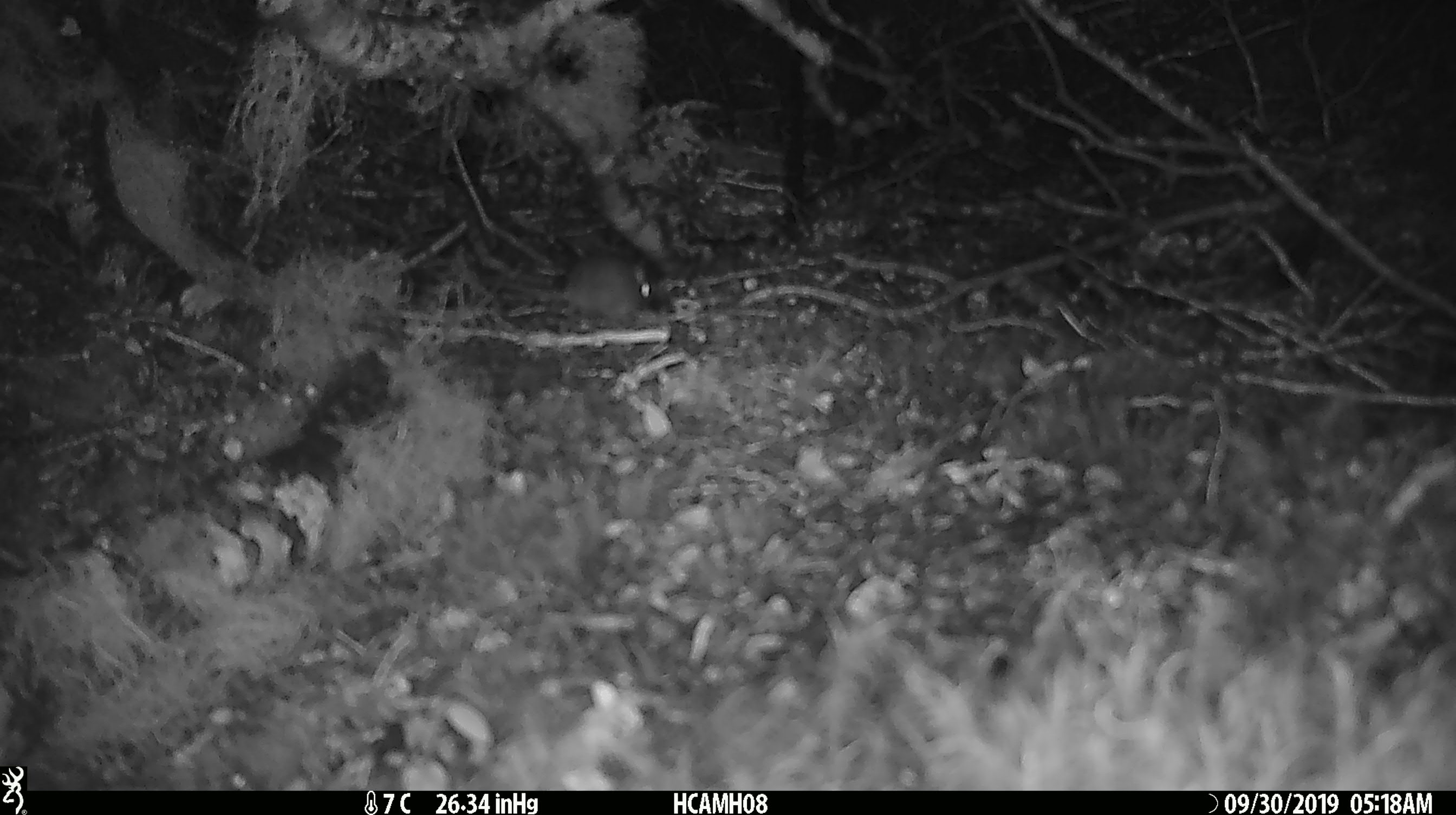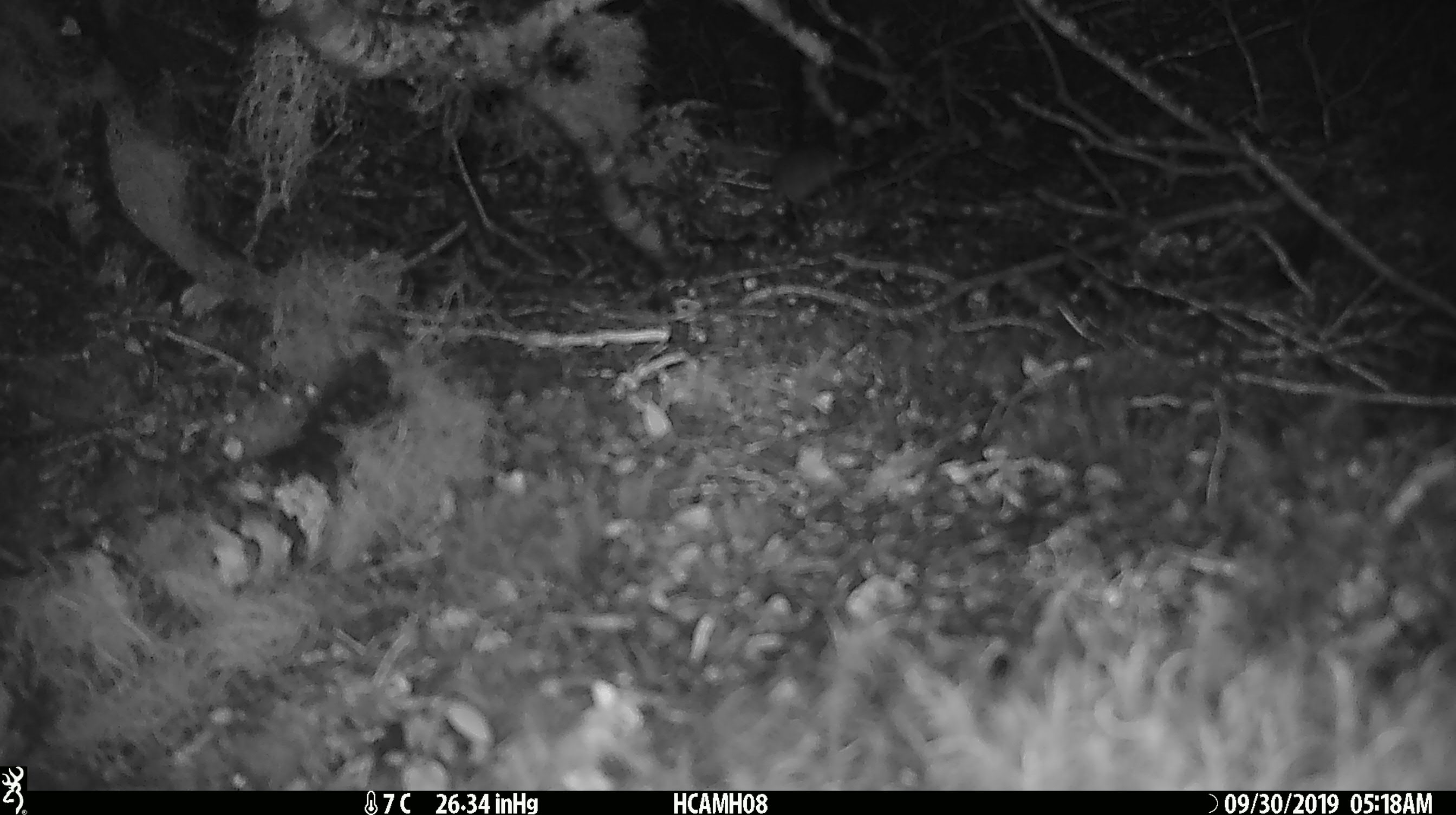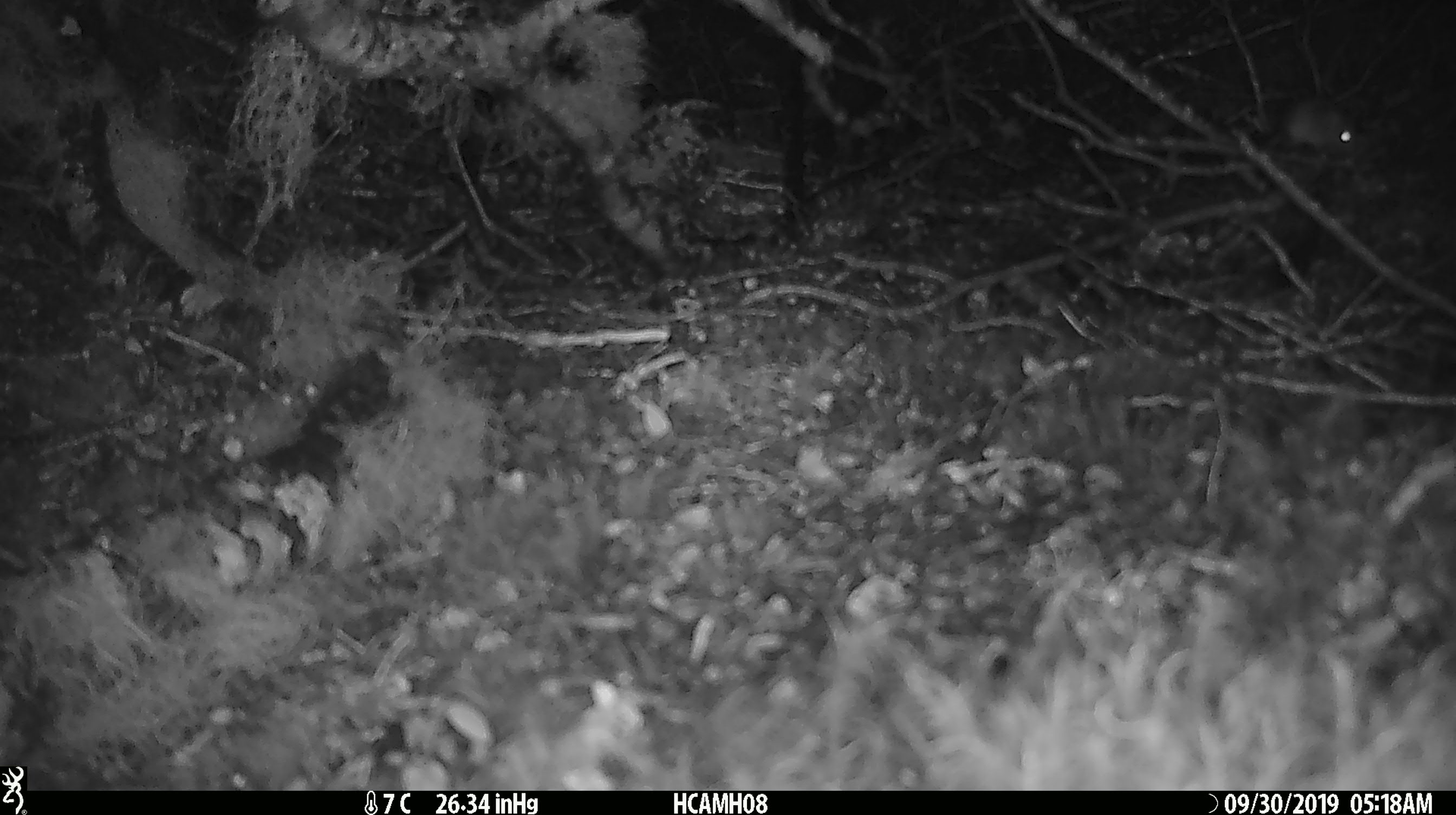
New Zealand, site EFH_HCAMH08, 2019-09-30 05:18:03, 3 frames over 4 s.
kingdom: Animalia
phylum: Chordata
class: Mammalia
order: Rodentia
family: Muridae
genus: Mus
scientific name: Mus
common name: mouse